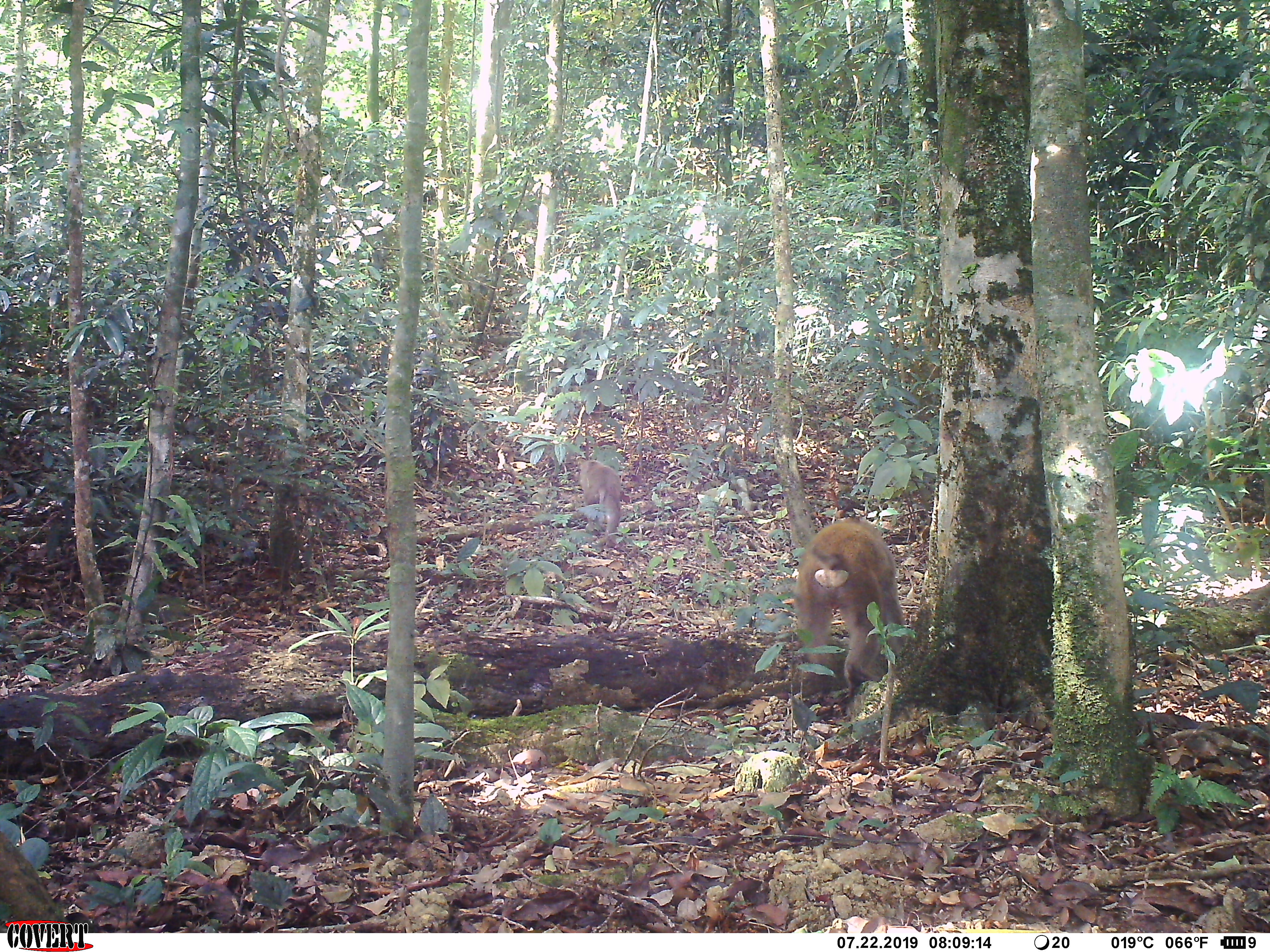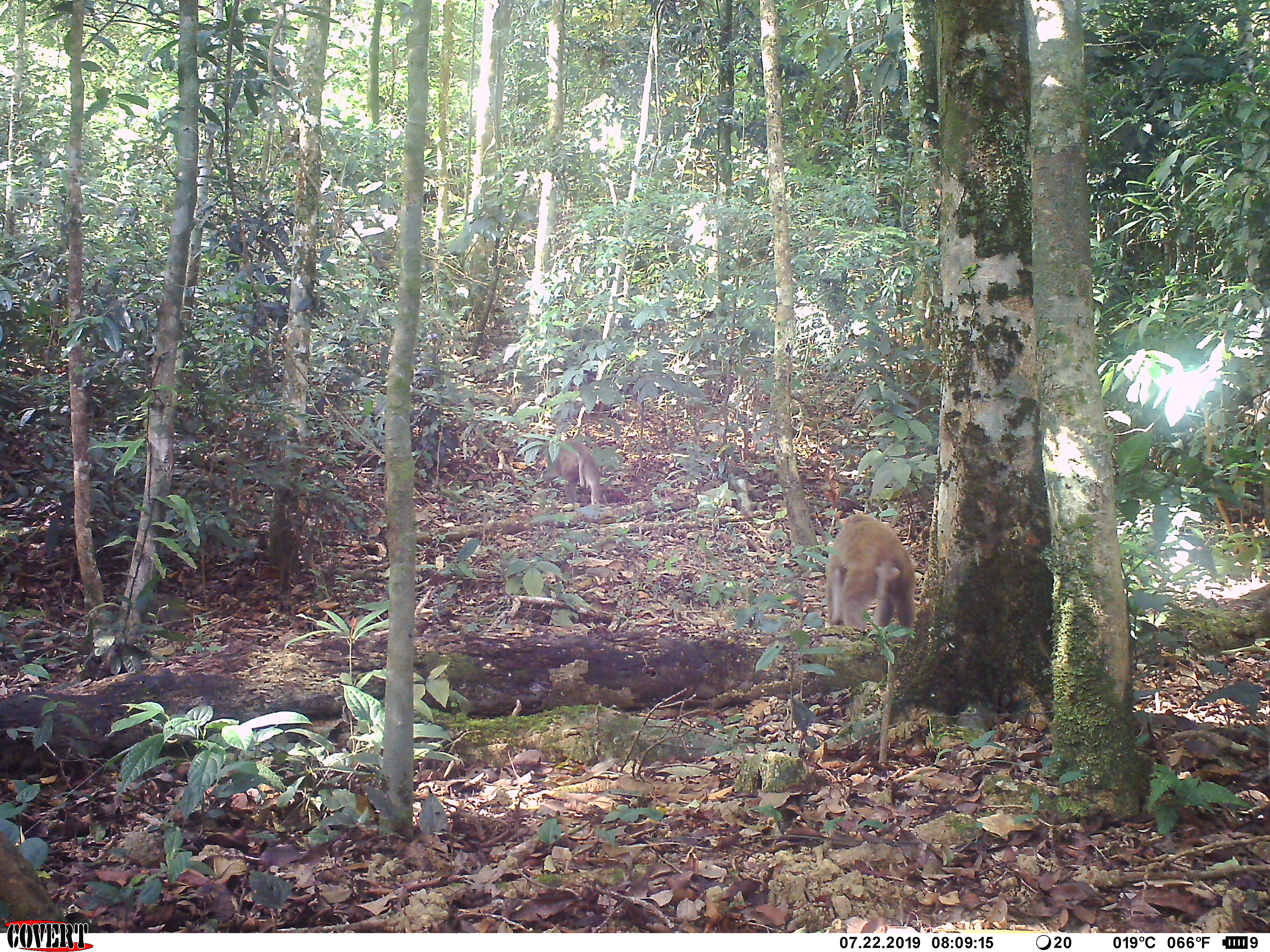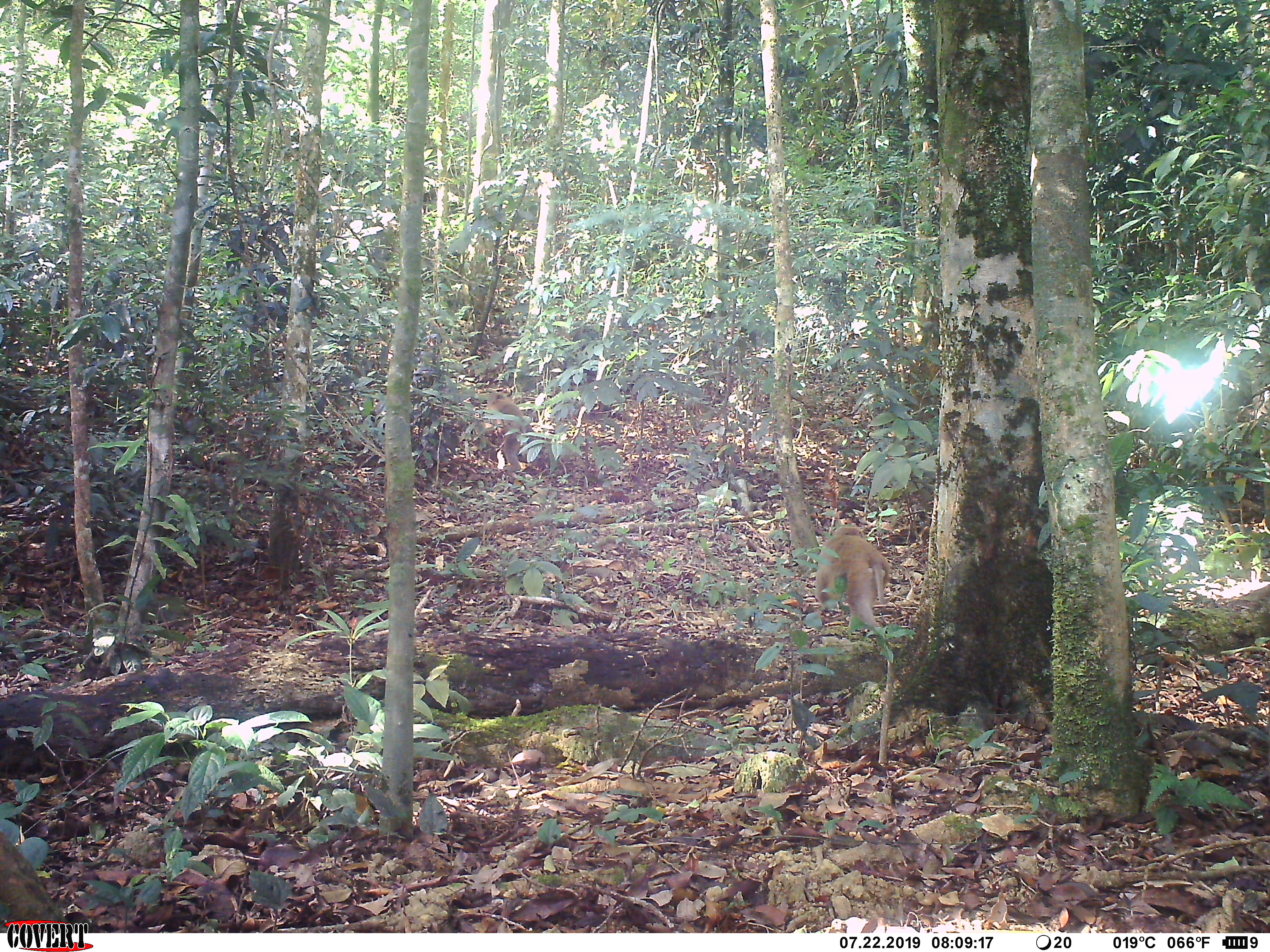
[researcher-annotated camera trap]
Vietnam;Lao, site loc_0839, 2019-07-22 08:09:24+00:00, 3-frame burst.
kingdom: Animalia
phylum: Chordata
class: Mammalia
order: Primates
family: Cercopithecidae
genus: Macaca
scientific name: Macaca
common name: macaque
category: macaque not stump tailed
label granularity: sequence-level